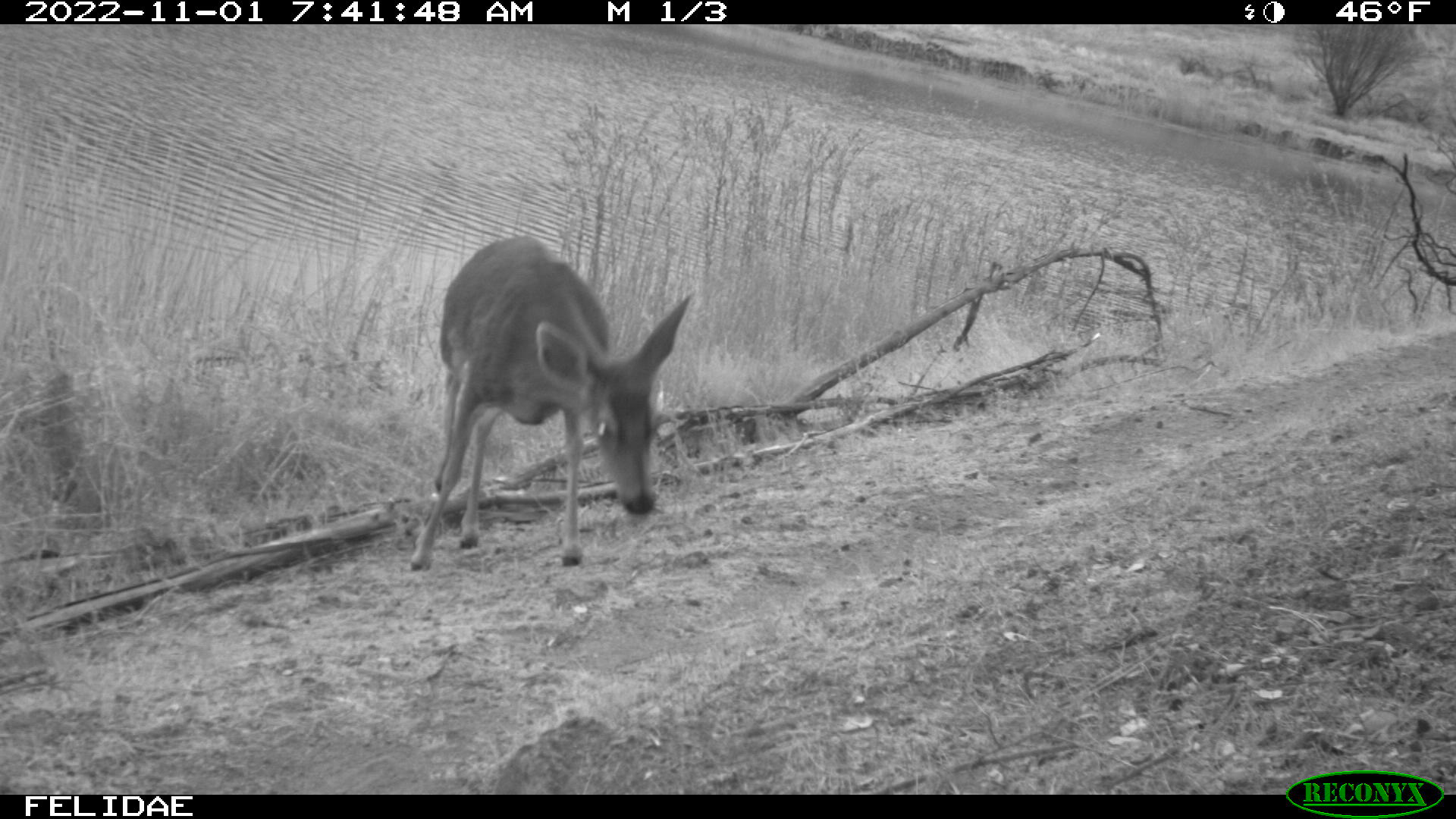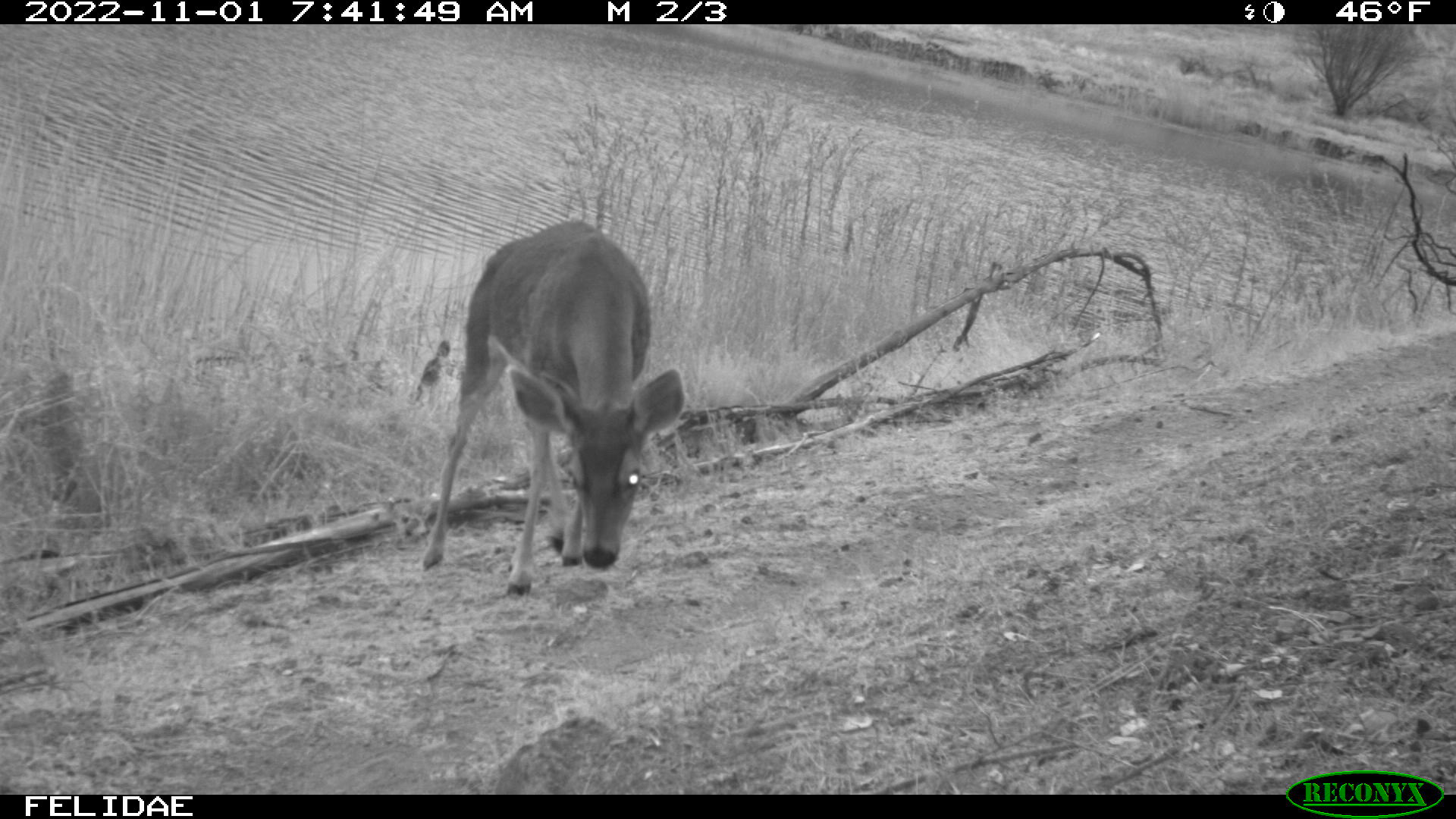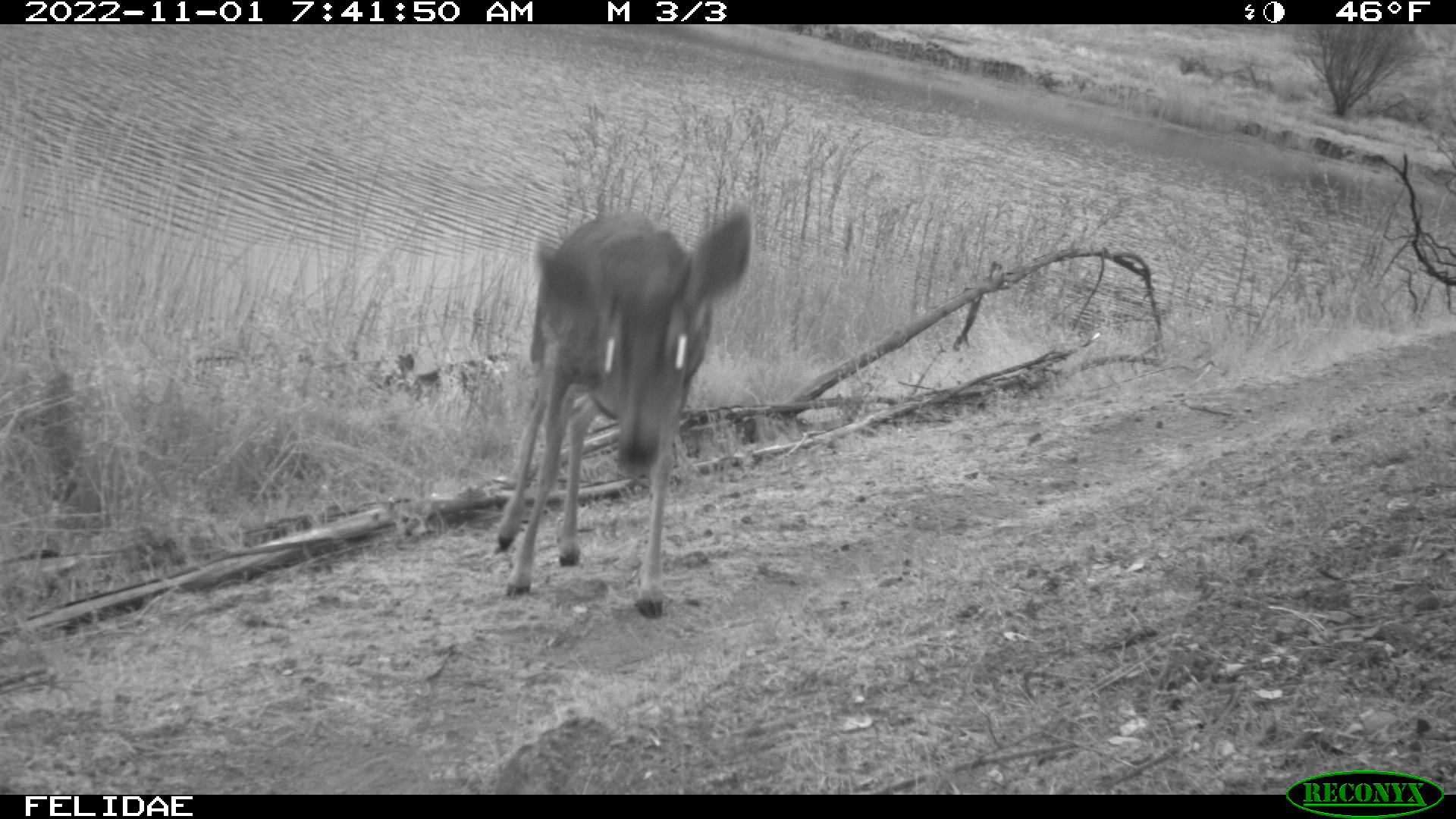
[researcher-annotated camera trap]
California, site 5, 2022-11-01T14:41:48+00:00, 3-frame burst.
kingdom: Animalia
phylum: Chordata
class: Mammalia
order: Artiodactyla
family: Cervidae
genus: Odocoileus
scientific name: Odocoileus hemionus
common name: mule deer